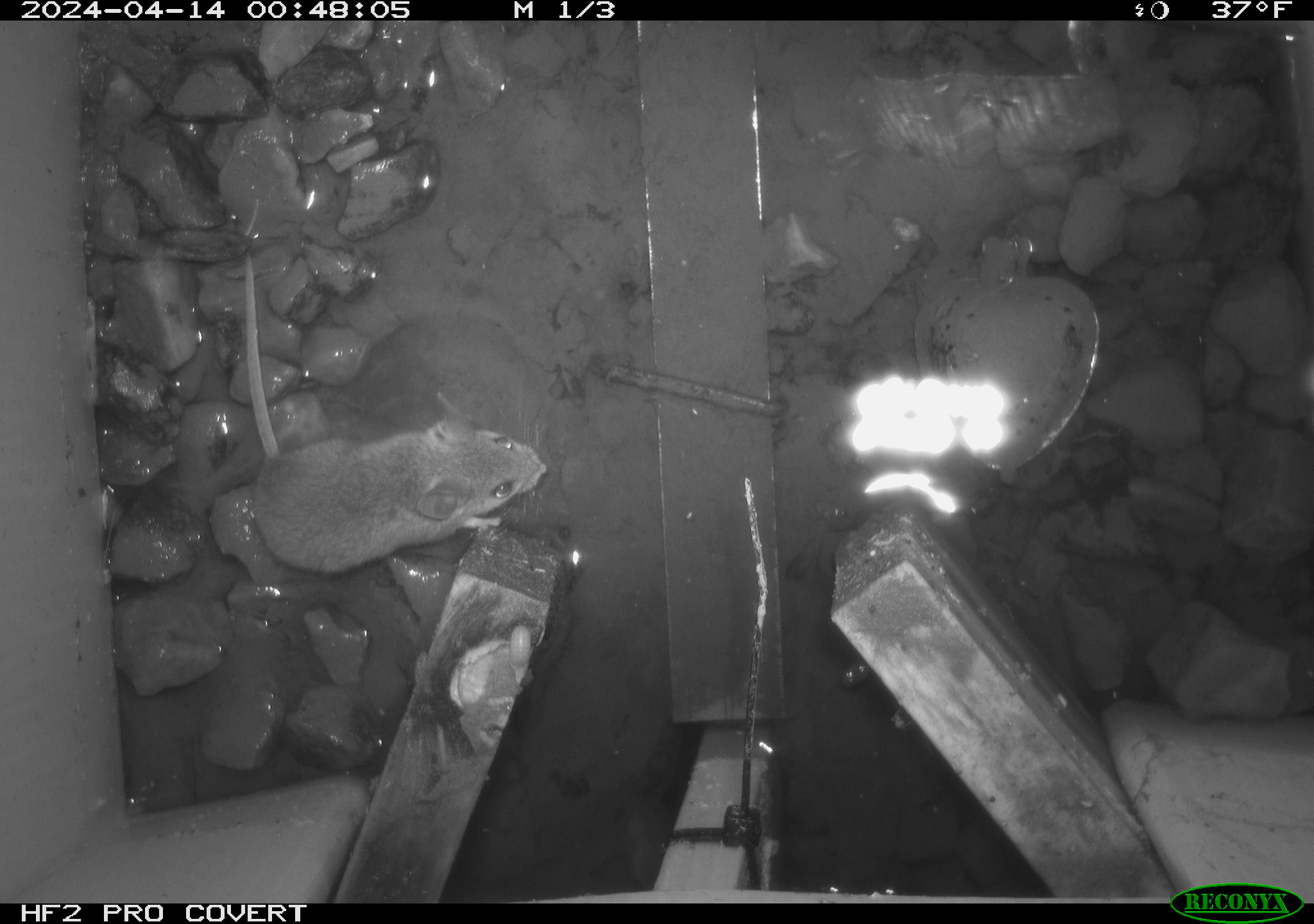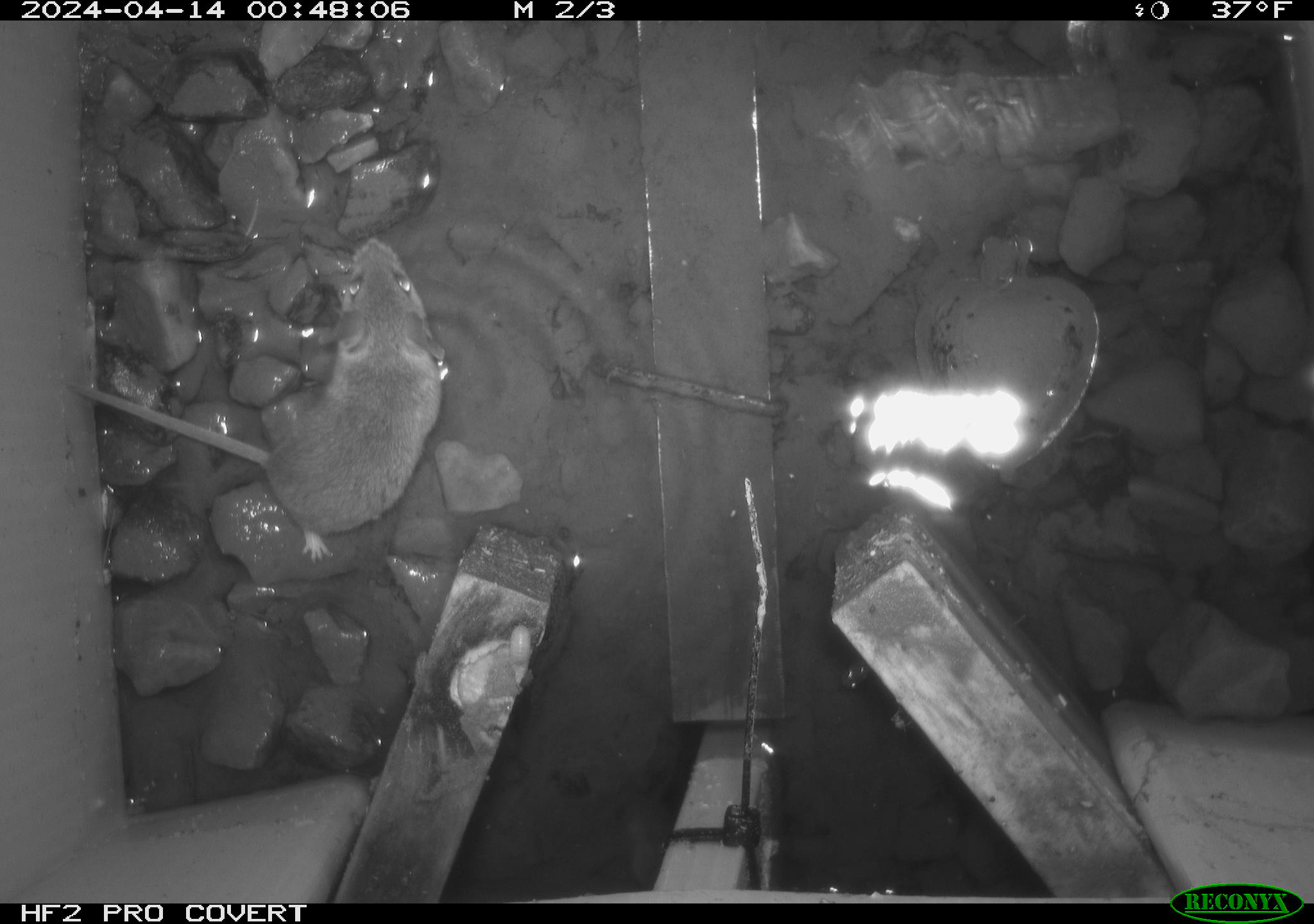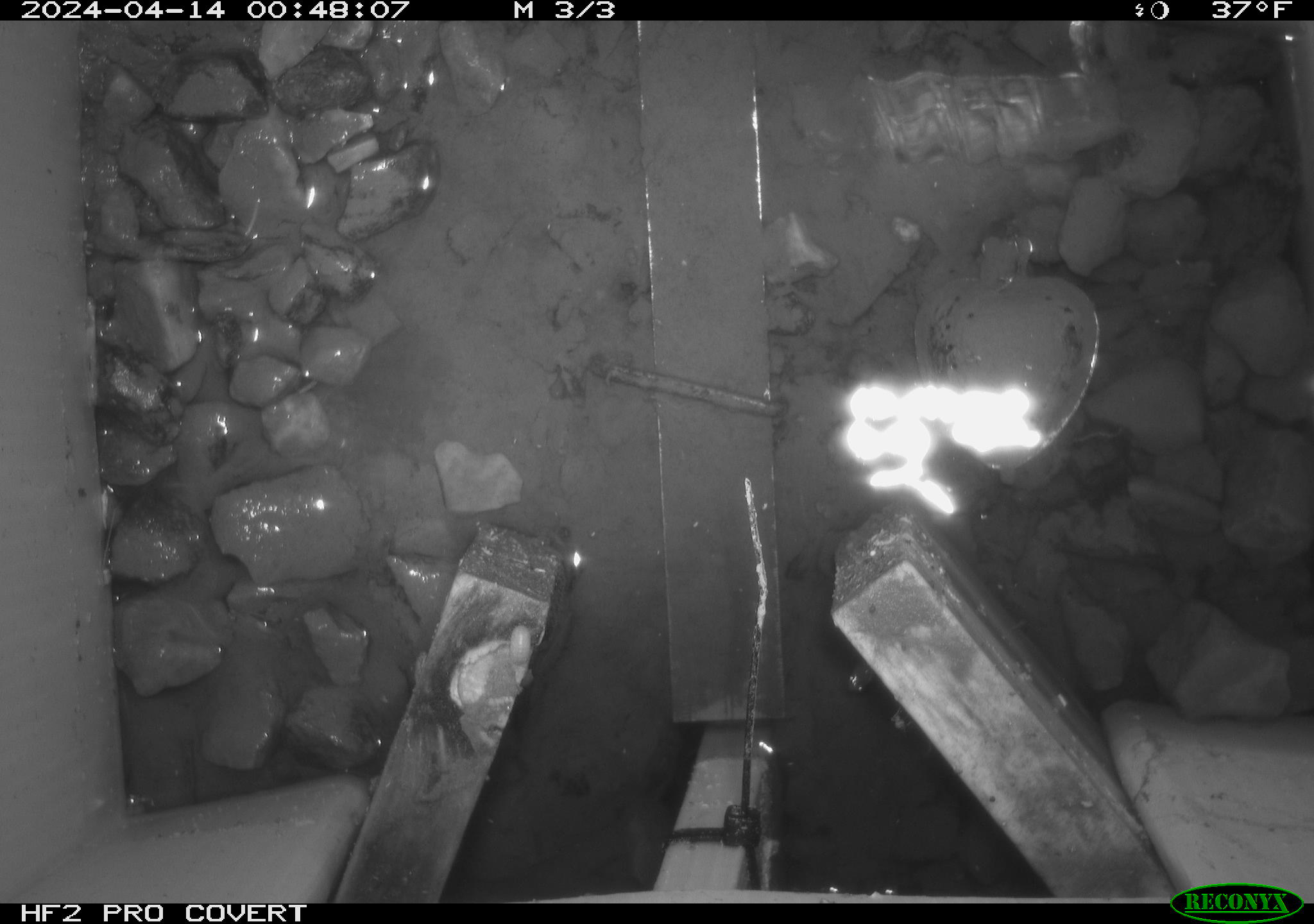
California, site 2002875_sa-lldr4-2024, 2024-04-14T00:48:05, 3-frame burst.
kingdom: Animalia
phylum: Chordata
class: Mammalia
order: Rodentia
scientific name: Rodentia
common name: mouse species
Mouse species (Rodentia).